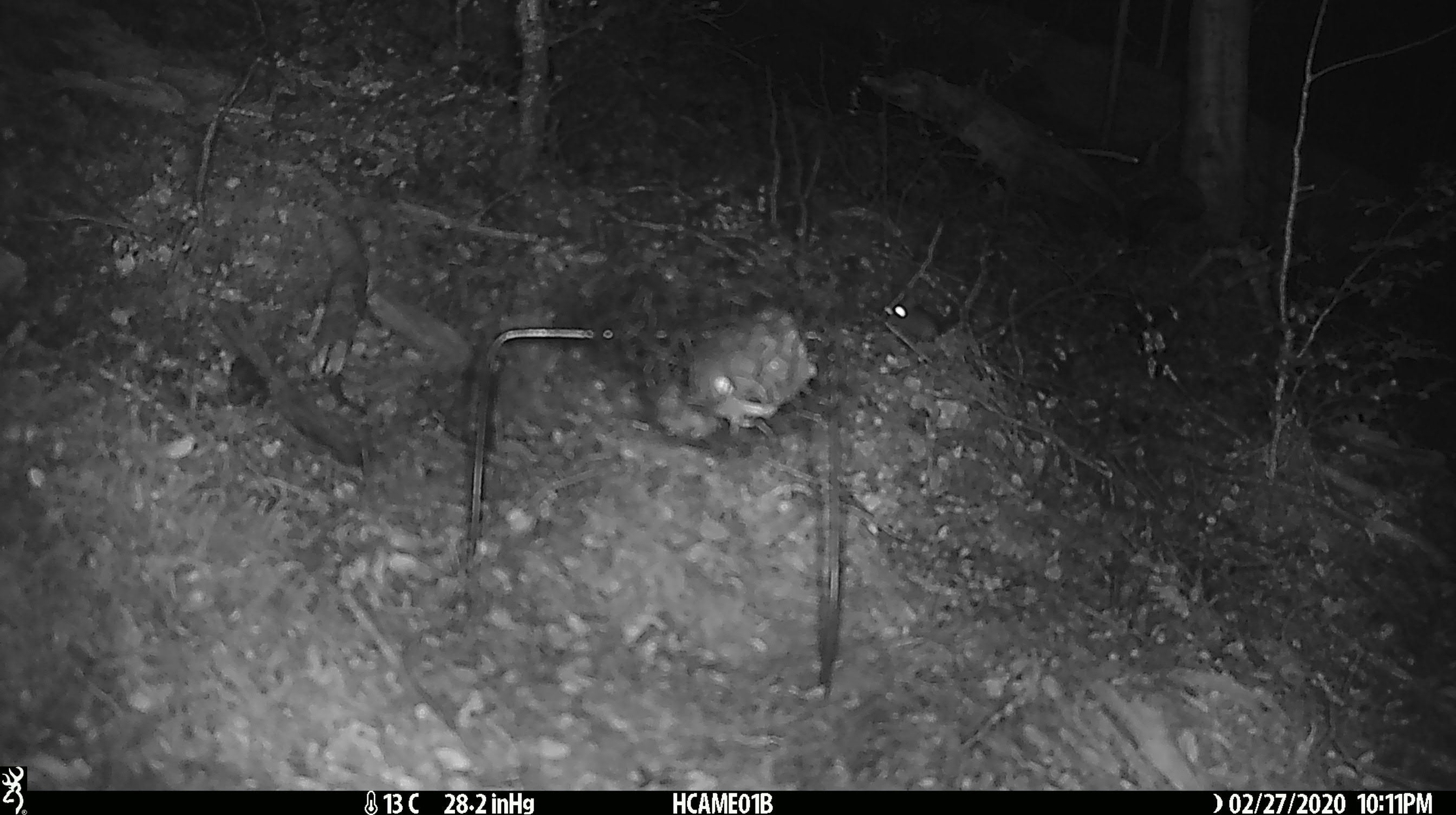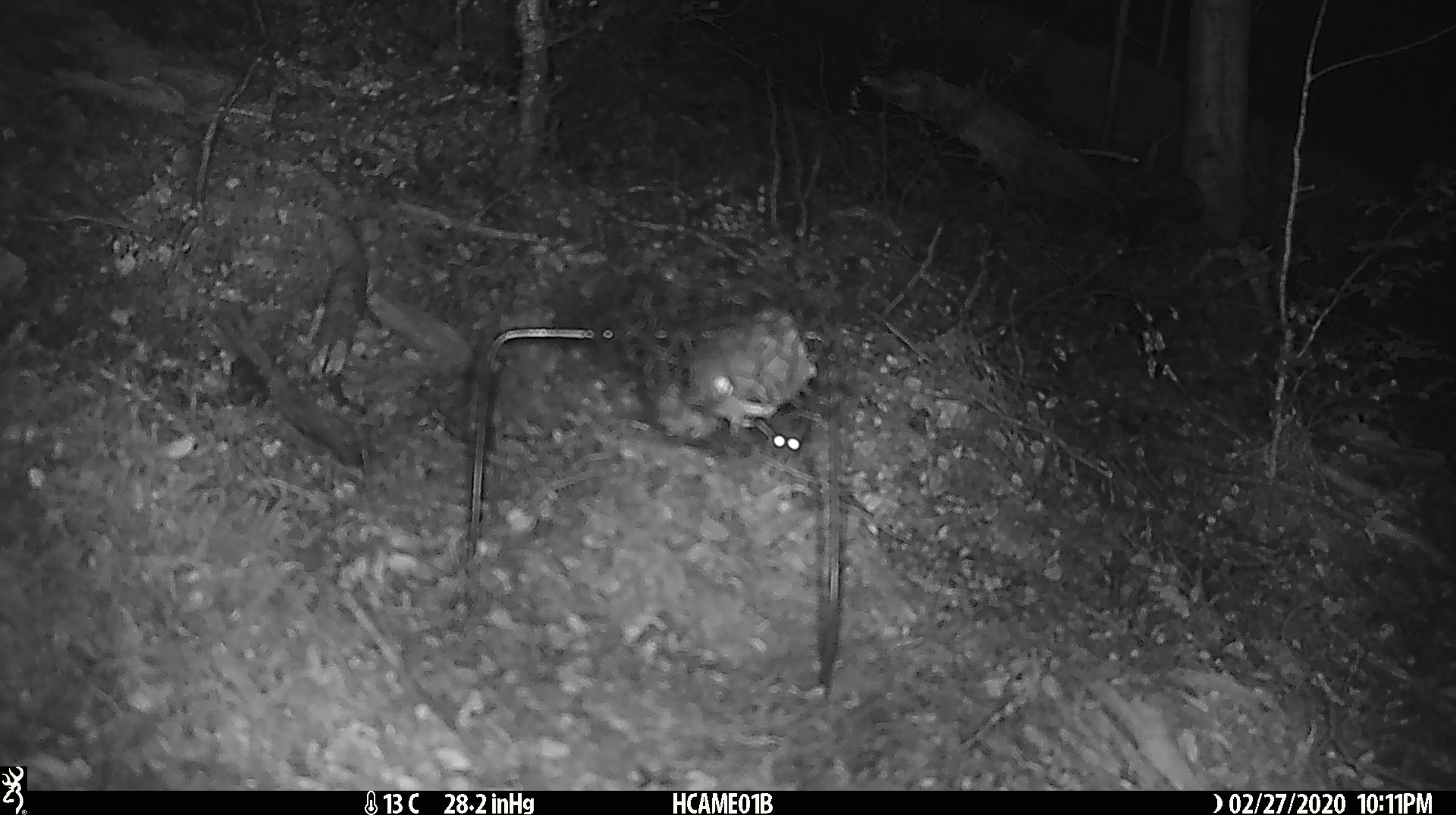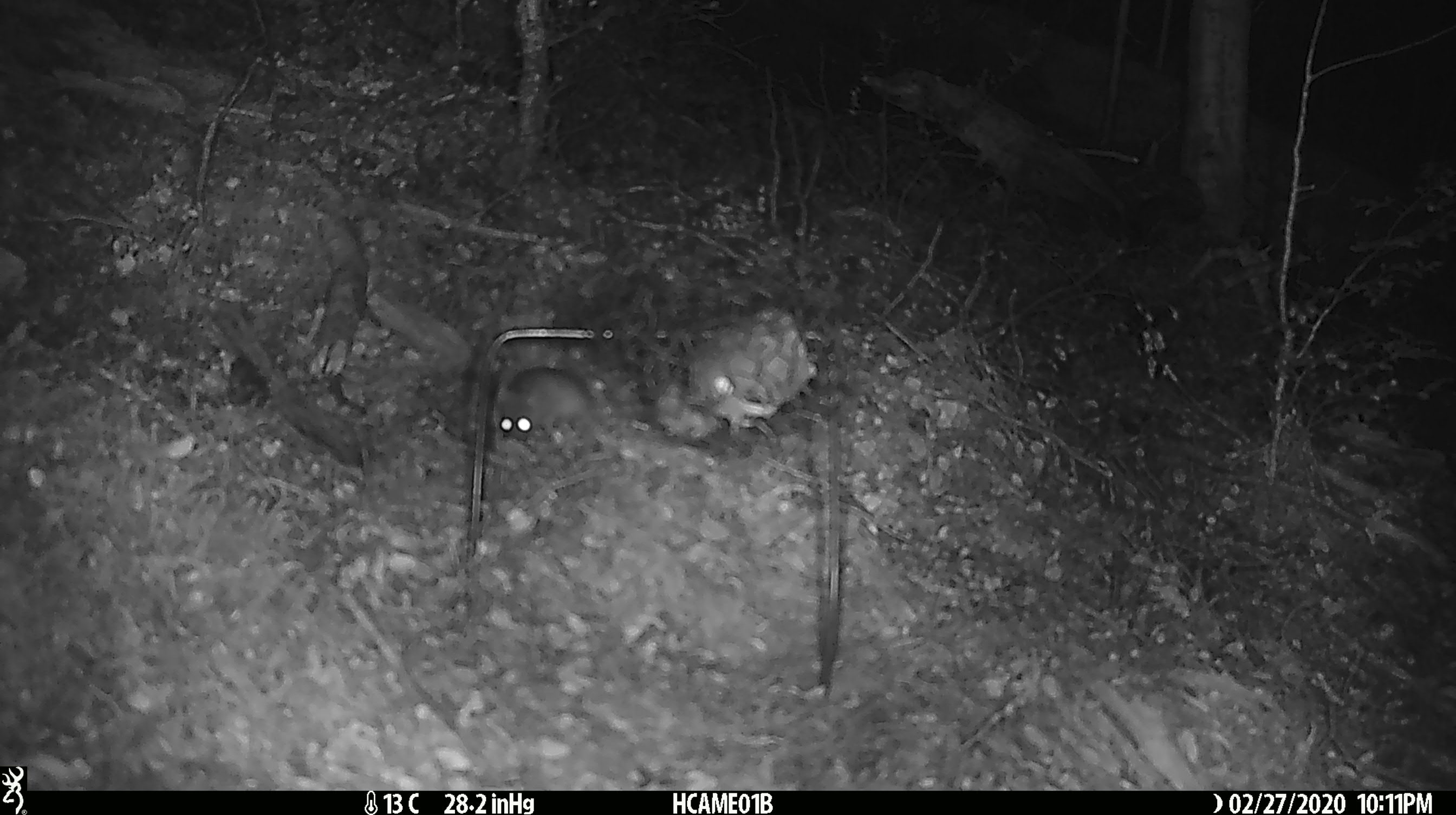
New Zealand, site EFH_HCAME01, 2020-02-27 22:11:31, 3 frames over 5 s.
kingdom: Animalia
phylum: Chordata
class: Mammalia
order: Rodentia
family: Muridae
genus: Mus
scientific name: Mus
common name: mouse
Mouse (Mus).